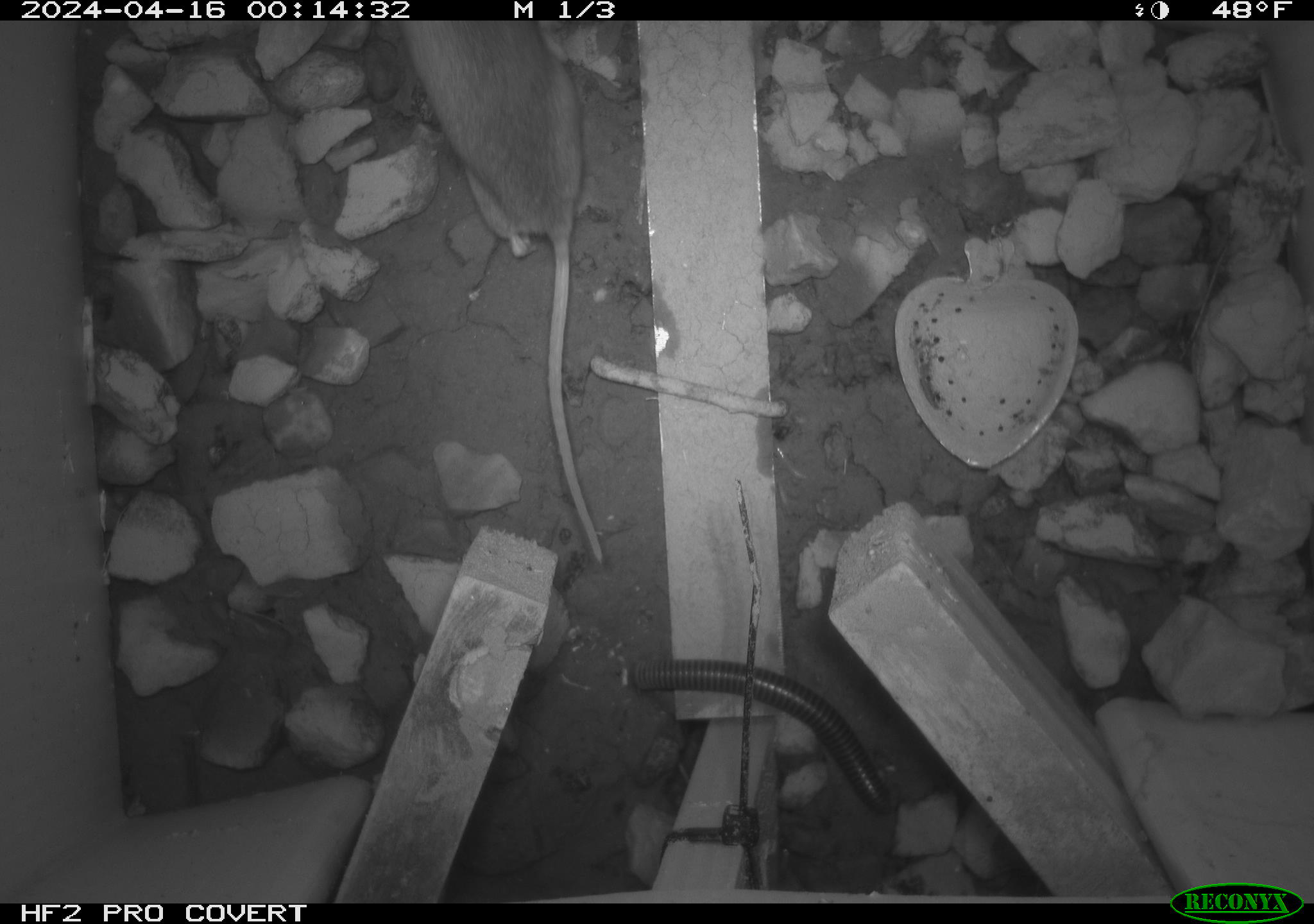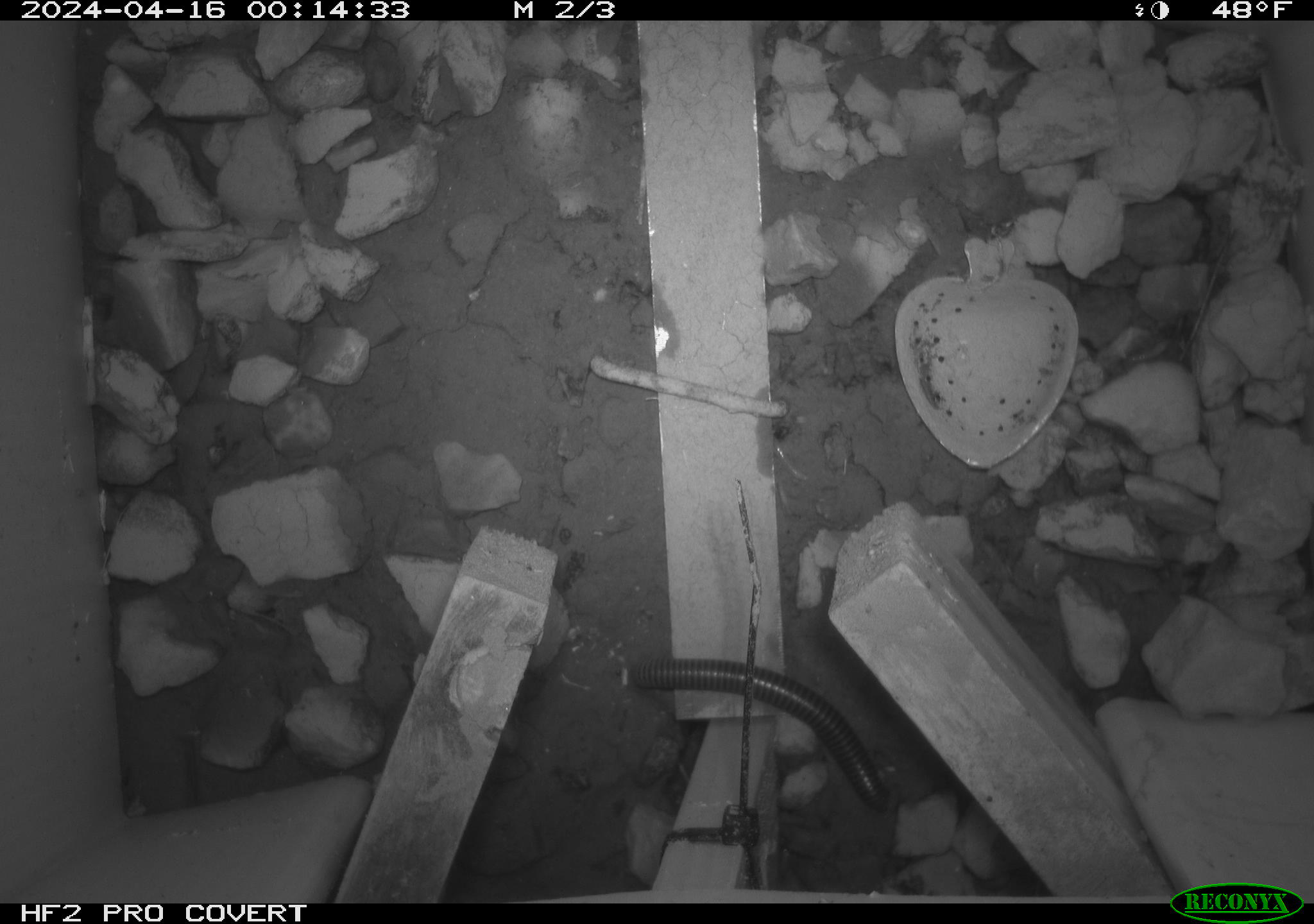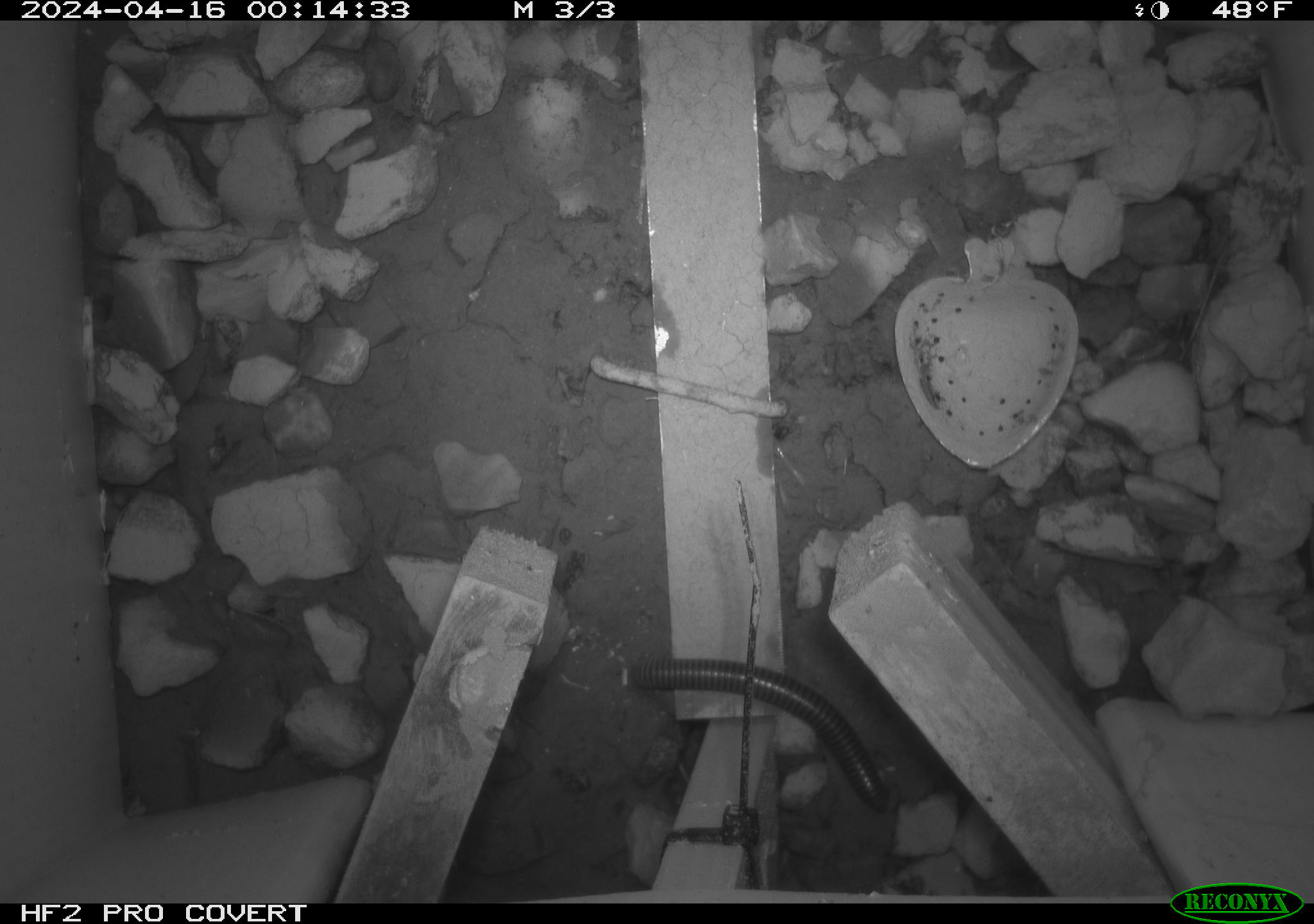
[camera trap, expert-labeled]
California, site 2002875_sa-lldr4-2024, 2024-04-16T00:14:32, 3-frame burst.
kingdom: Animalia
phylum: Arthropoda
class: Diplopoda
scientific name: Diplopoda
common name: millipedes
Millipedes (Diplopoda).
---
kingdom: Animalia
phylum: Chordata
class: Mammalia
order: Rodentia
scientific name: Rodentia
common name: rodent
Rodent (Rodentia).